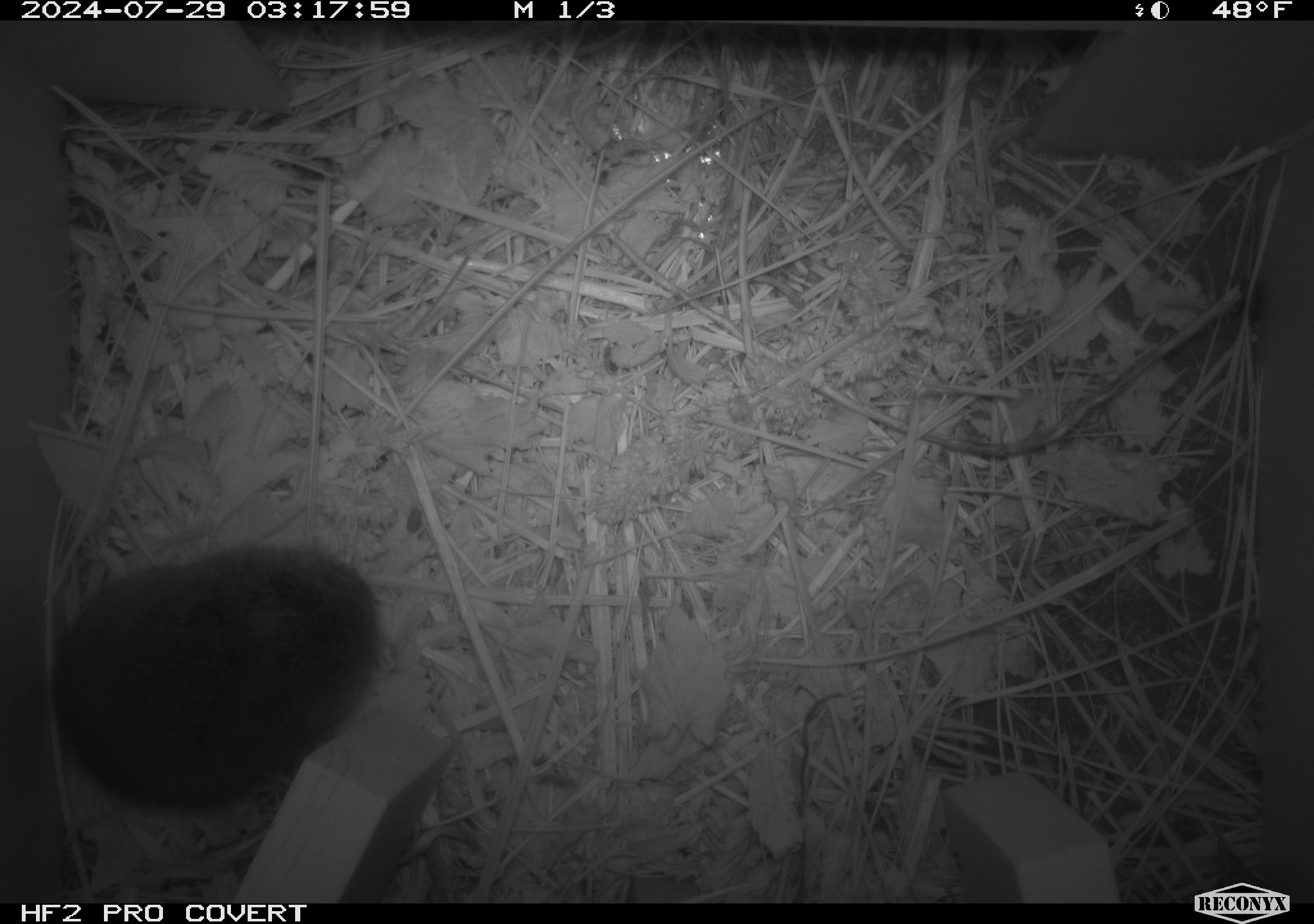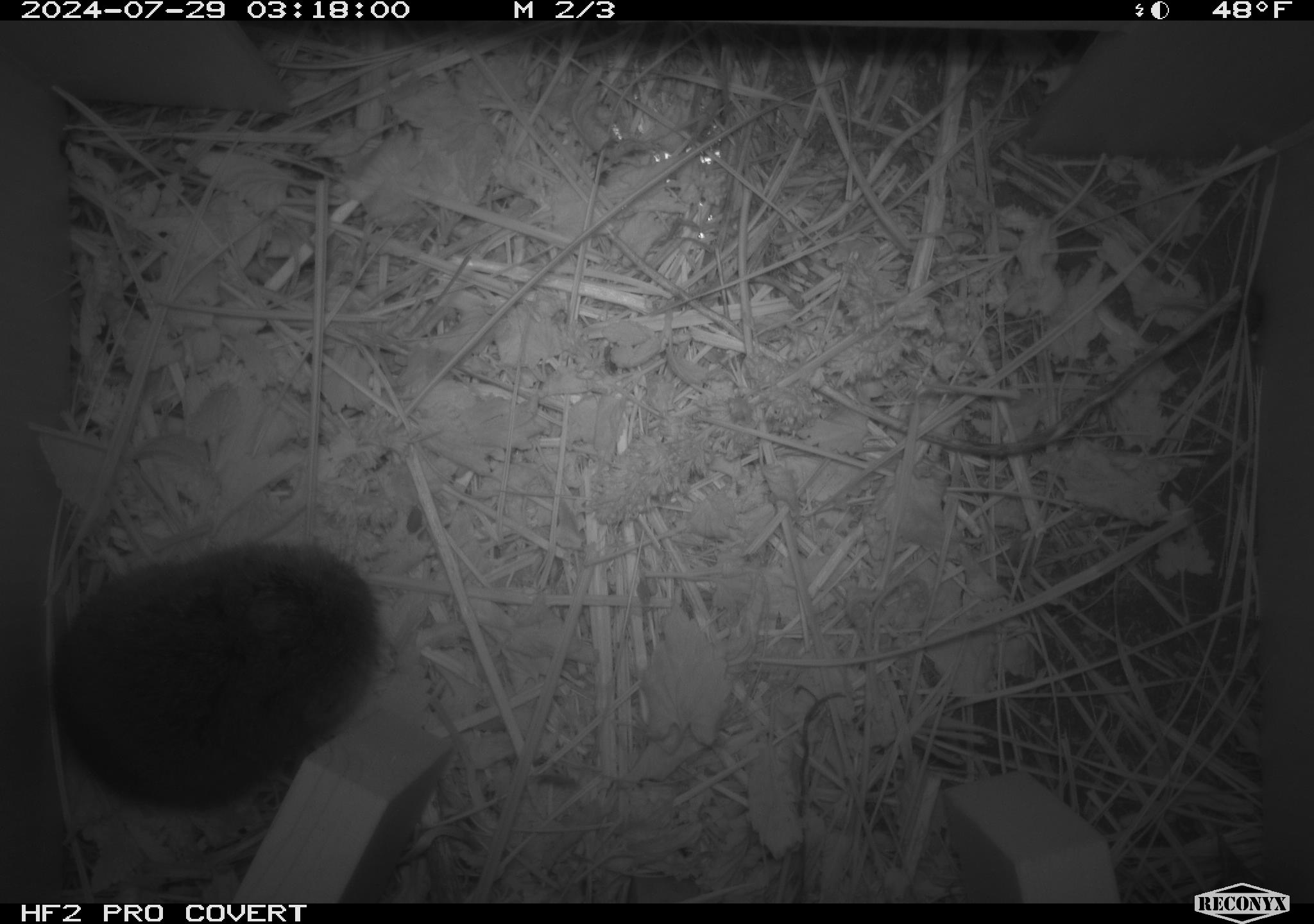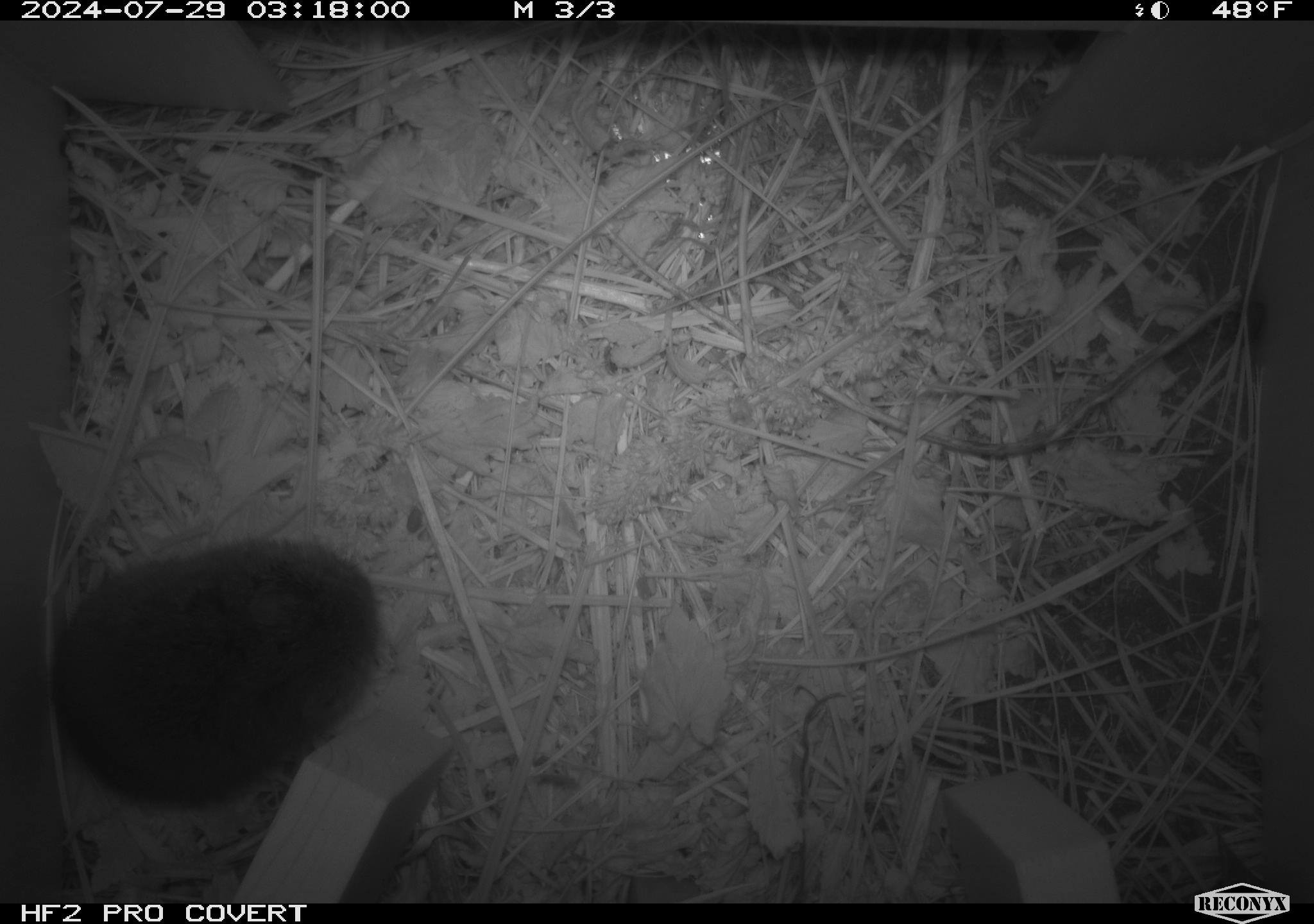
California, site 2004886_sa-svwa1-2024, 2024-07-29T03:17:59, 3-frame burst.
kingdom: Animalia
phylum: Chordata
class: Mammalia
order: Rodentia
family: Cricetidae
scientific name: Arvicolinae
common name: voles, lemmings, and muskrats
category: arvicolinae subfamily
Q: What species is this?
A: Arvicolinae subfamily (voles, lemmings, and muskrats) (Arvicolinae).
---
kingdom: Animalia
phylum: Arthropoda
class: Insecta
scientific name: Insecta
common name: insect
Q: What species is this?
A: Insect (Insecta).